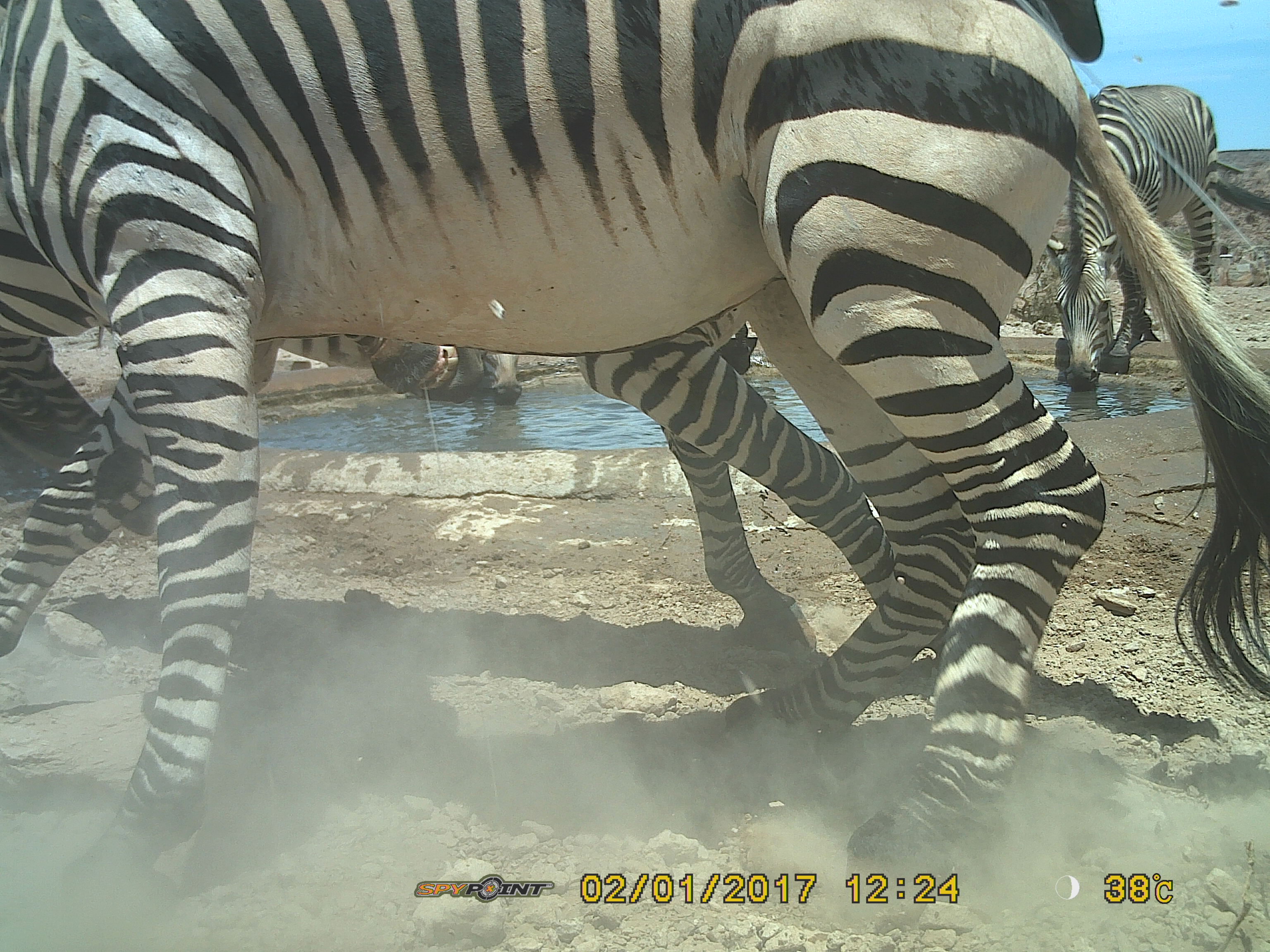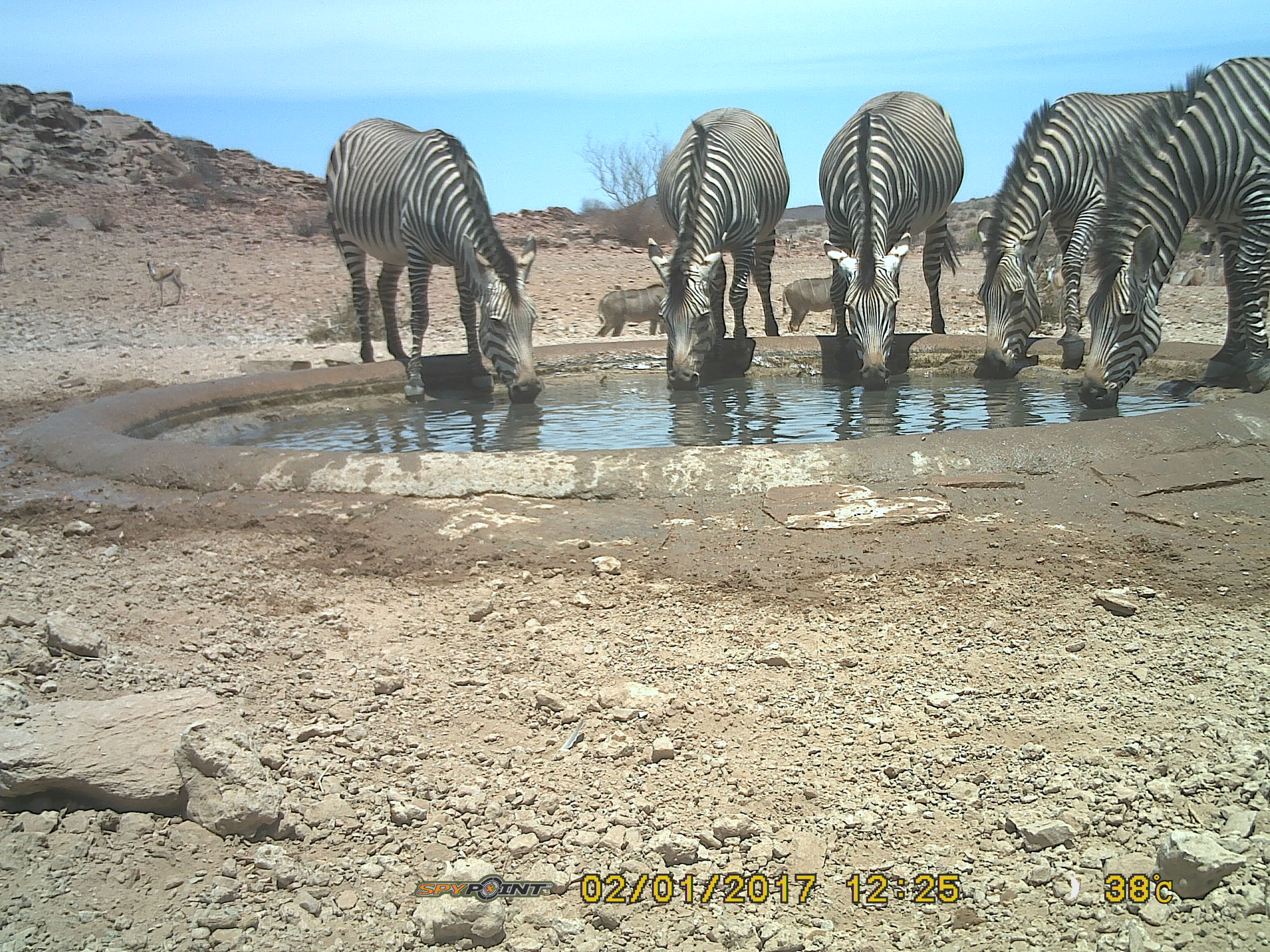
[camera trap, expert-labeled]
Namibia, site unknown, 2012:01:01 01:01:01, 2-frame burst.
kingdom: Animalia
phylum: Chordata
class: Mammalia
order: Perissodactyla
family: Equidae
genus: Equus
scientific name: Equus zebra hartmannae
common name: hartmann's mountain zebra